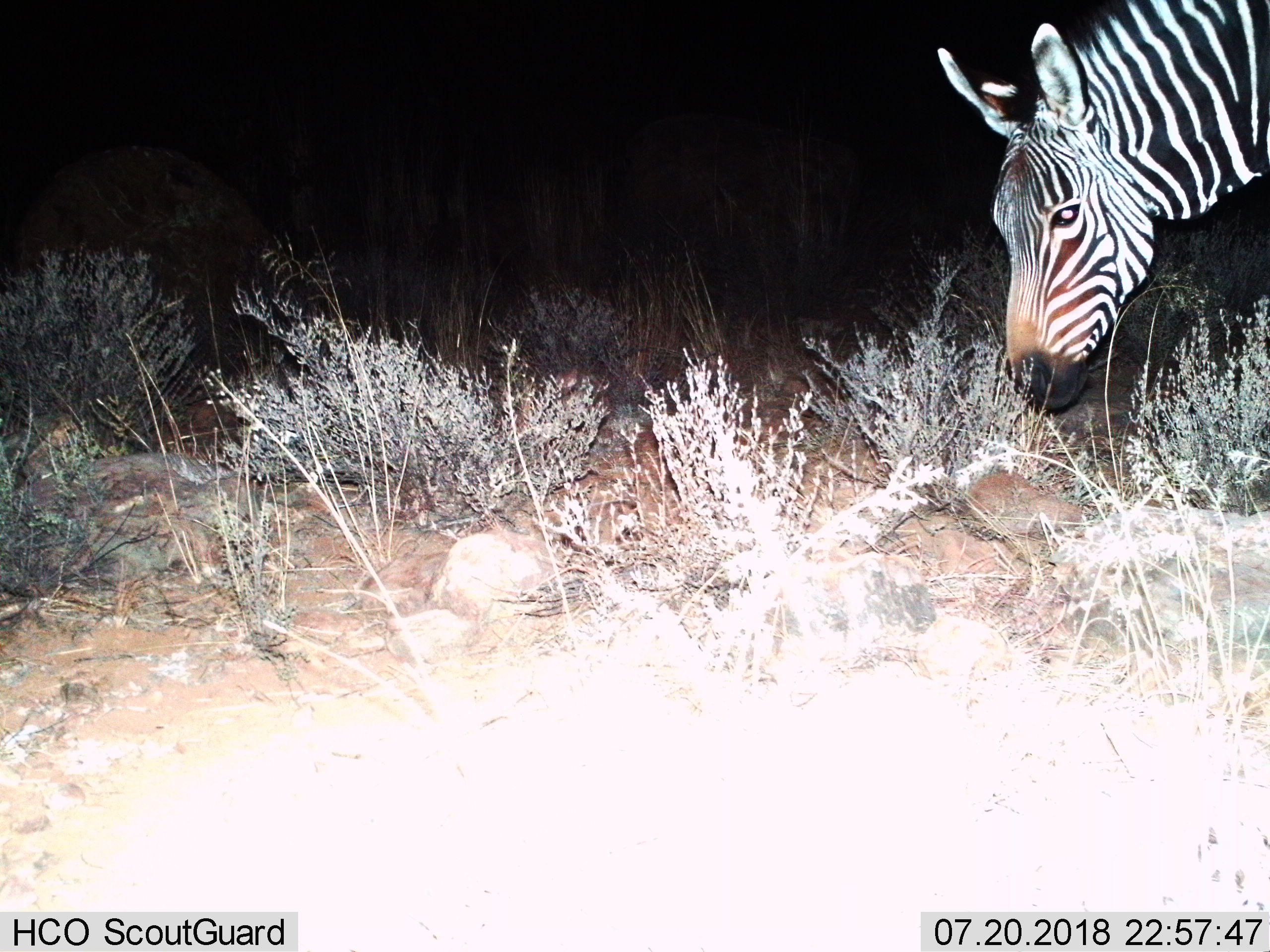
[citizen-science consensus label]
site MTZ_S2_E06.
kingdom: Animalia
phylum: Chordata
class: Mammalia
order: Perissodactyla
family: Equidae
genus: Equus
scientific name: Equus zebra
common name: mountain zebra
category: zebramountain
Zebramountain (mountain zebra) (Equus zebra), count 1. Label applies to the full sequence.